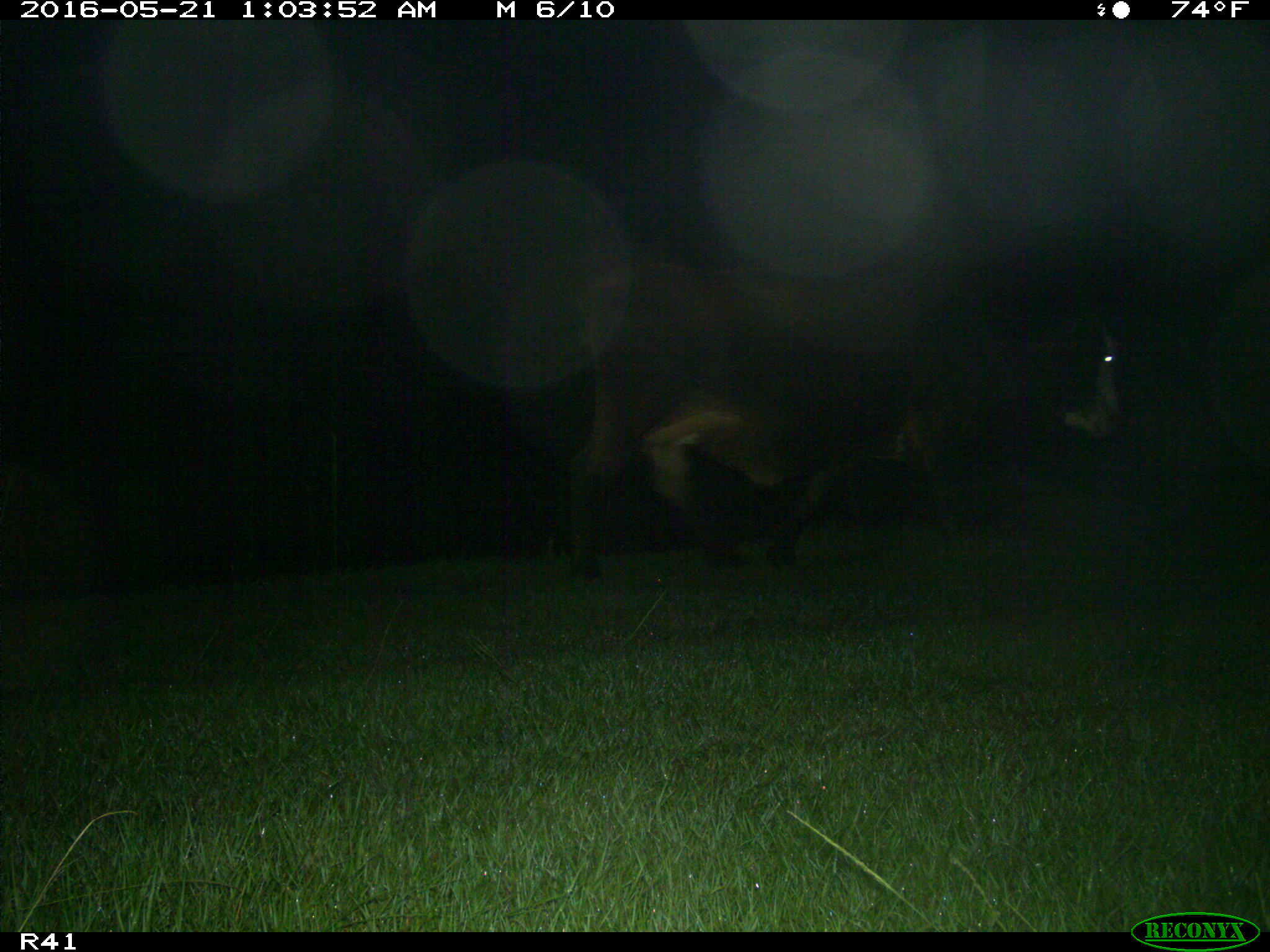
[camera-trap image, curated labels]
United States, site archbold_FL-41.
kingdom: Animalia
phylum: Chordata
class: Mammalia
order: Artiodactyla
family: Bovidae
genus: Bos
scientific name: Bos taurus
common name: domestic cow